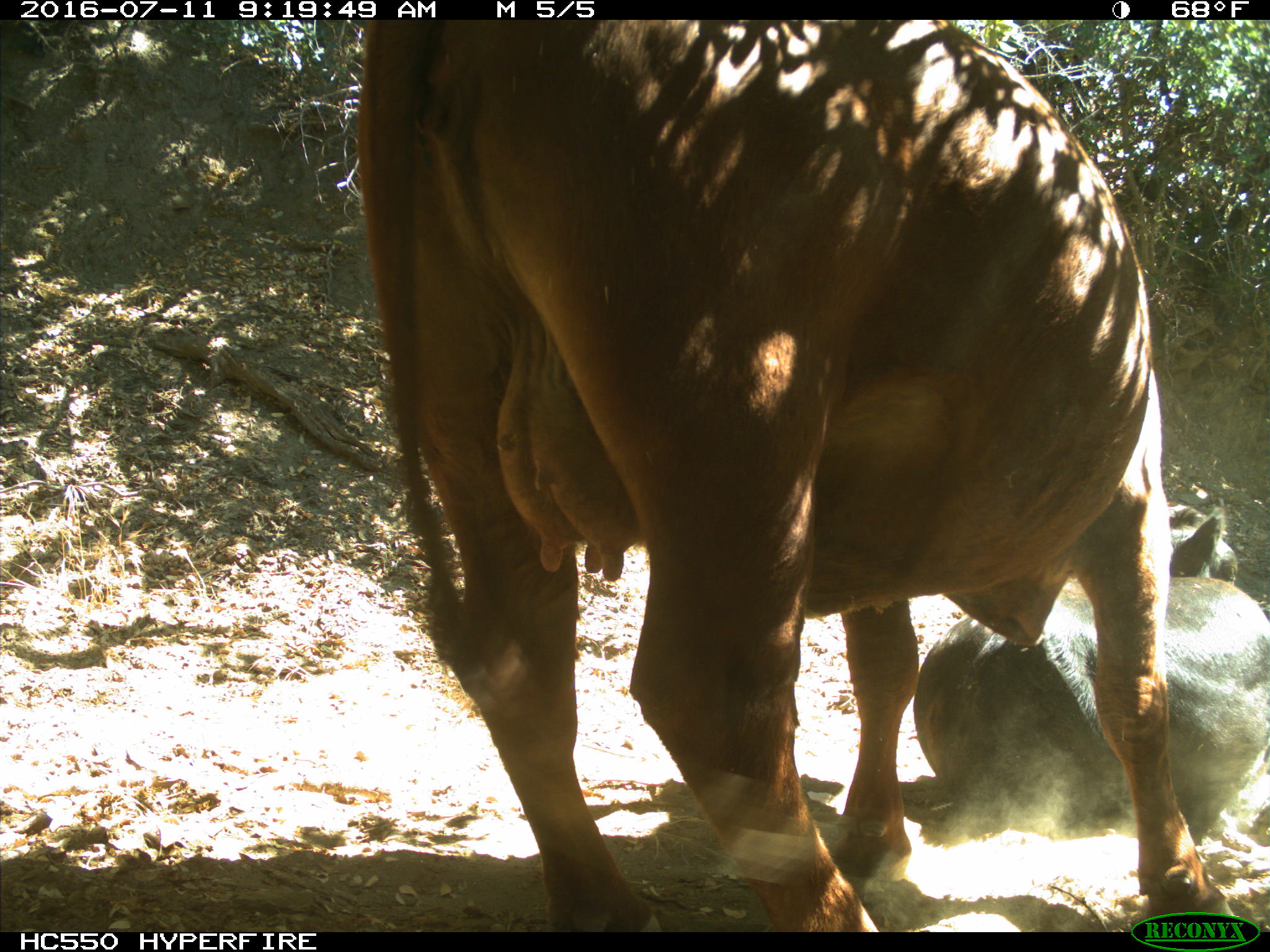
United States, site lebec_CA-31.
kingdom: Animalia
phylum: Chordata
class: Mammalia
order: Artiodactyla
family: Bovidae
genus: Bos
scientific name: Bos taurus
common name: domestic cow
Bos taurus (domestic cow).